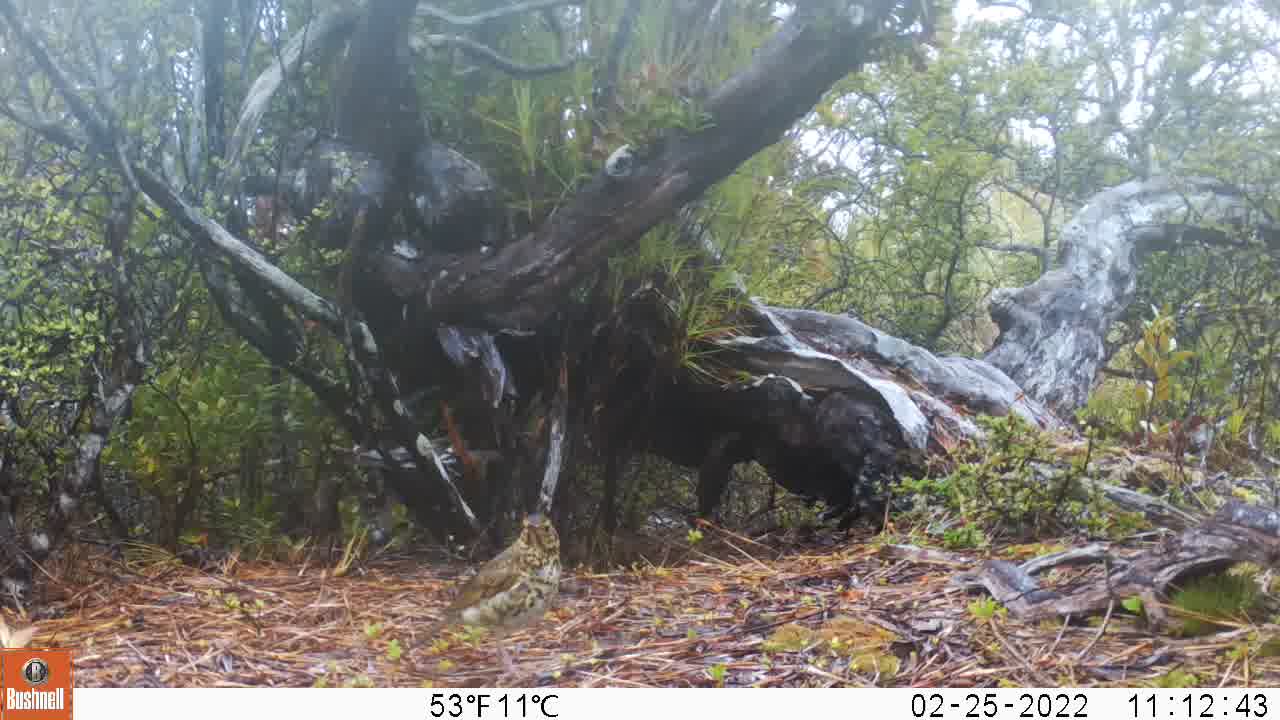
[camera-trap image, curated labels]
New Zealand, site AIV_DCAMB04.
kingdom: Animalia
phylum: Chordata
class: Aves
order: Passeriformes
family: Turdidae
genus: Turdus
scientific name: Turdus philomelos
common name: song thrush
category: thrush